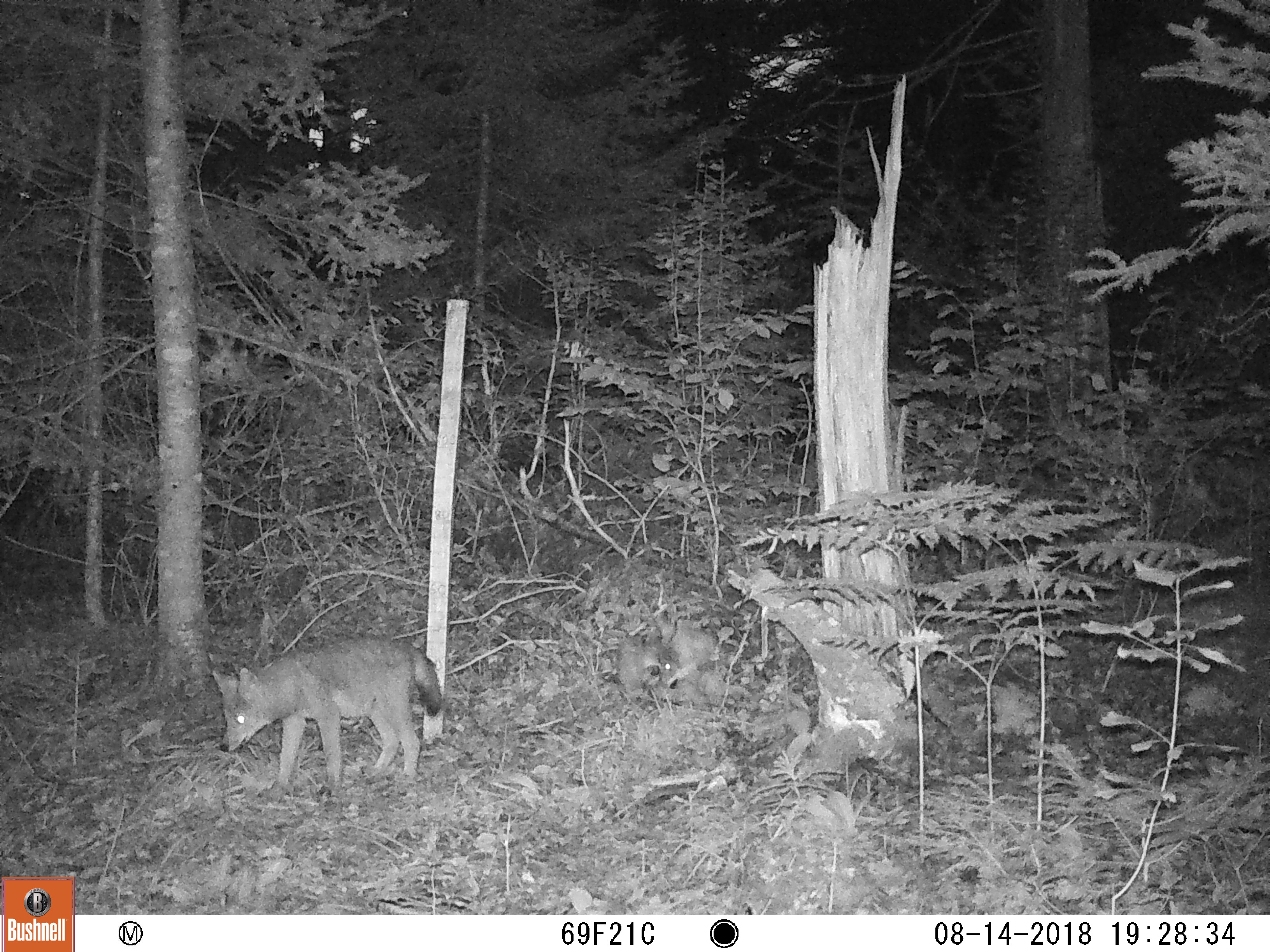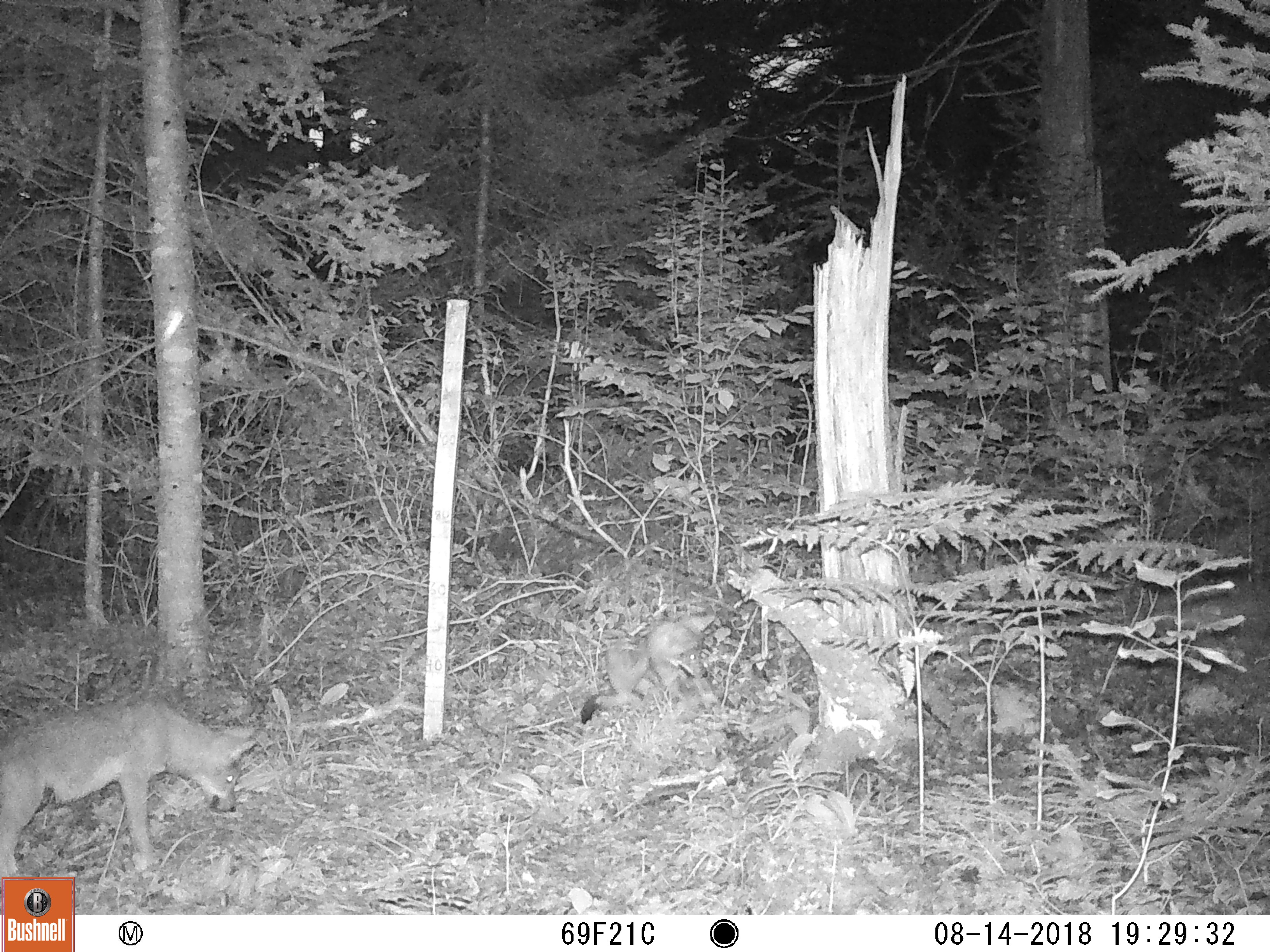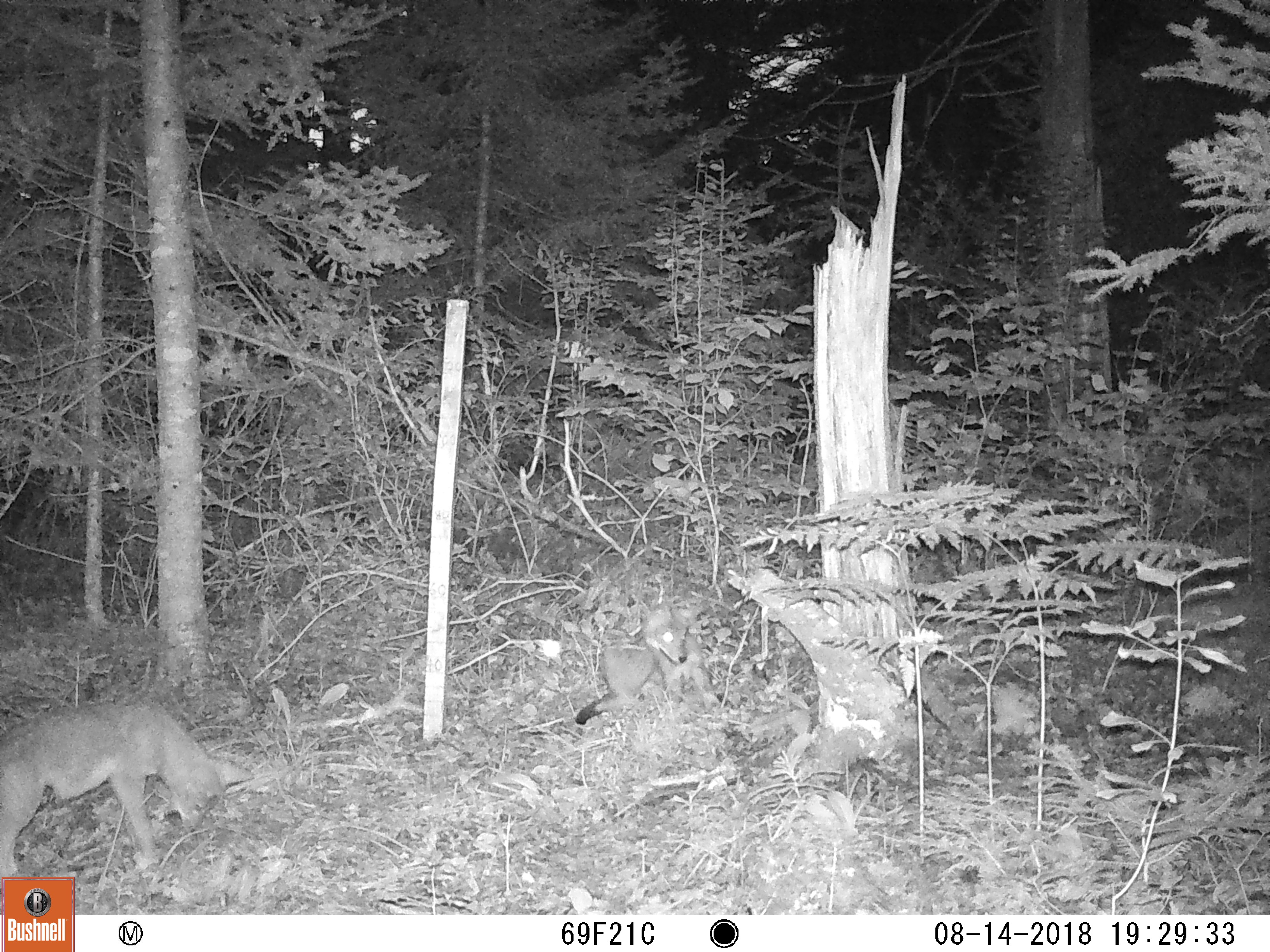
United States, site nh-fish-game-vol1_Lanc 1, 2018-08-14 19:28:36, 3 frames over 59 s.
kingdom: Animalia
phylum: Chordata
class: Mammalia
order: Carnivora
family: Canidae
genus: Canis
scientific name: Canis latrans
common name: coyote